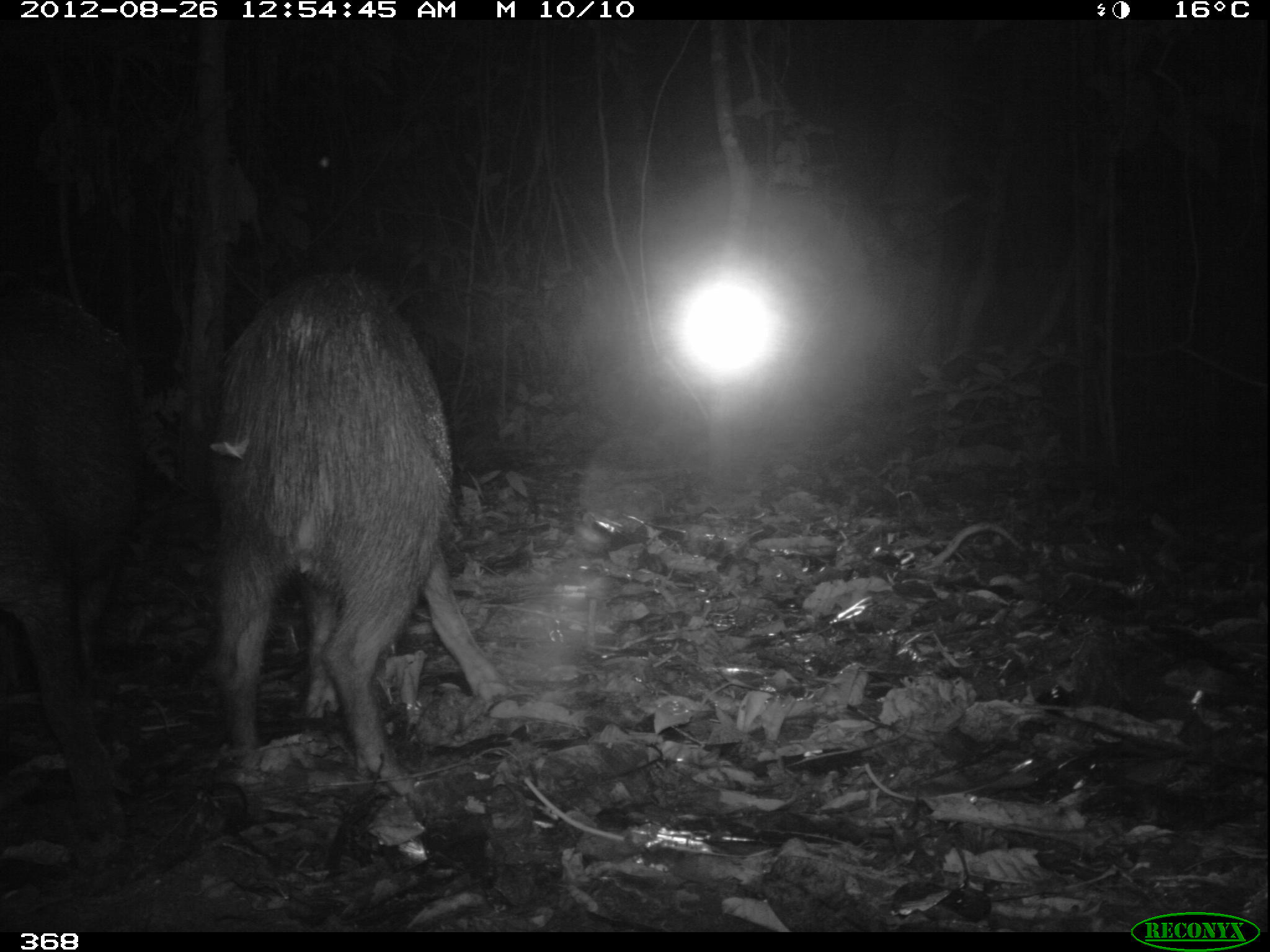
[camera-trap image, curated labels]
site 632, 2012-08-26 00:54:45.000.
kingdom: Animalia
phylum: Chordata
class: Mammalia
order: Artiodactyla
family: Tayassuidae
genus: Tayassu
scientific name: Tayassu pecari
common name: white-lipped peccary